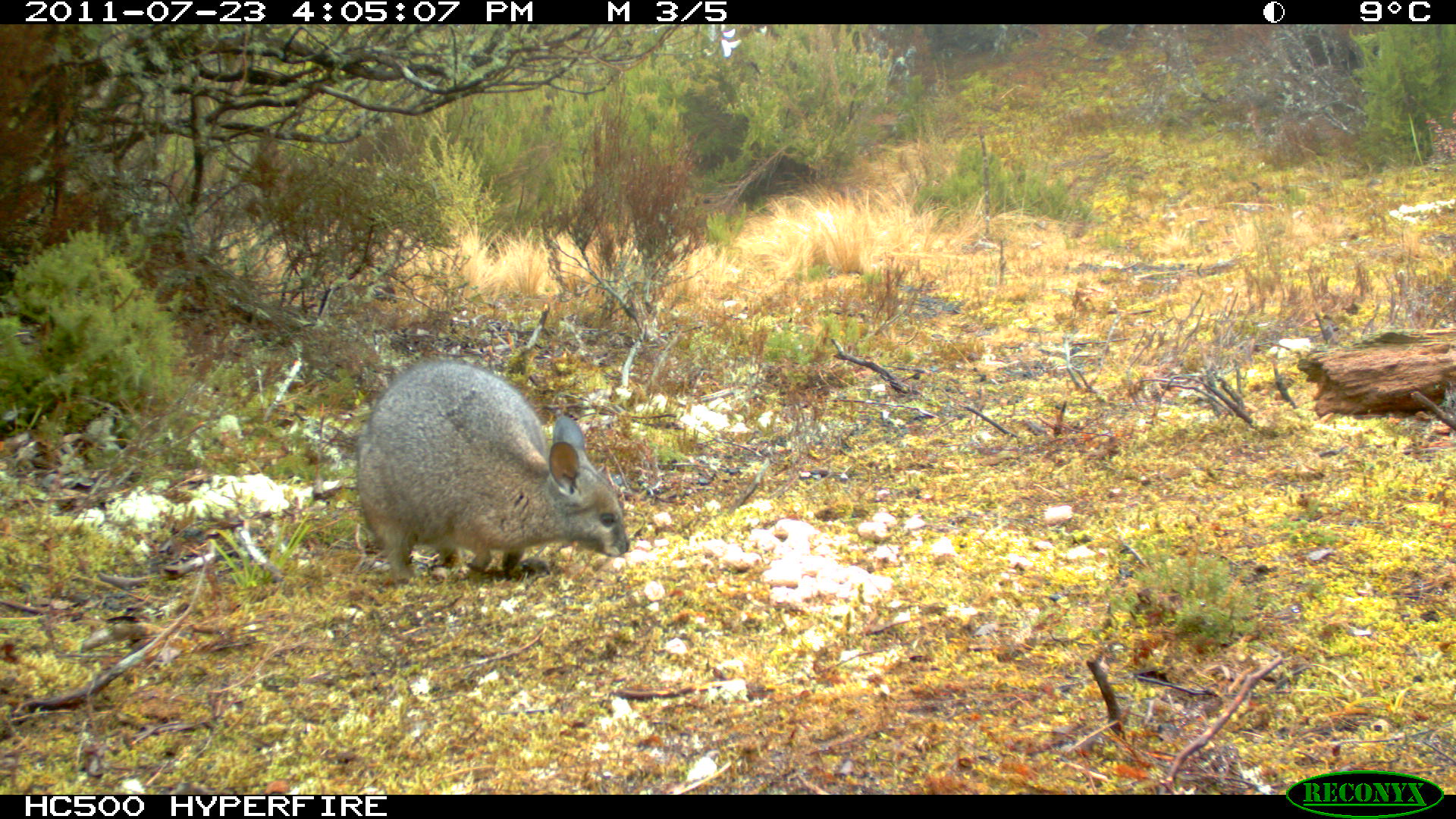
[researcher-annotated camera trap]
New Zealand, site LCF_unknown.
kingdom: Animalia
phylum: Chordata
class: Mammalia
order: Diprotodontia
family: Macropodidae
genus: Notamacropus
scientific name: Notamacropus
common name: wallaby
Wallaby (Notamacropus).